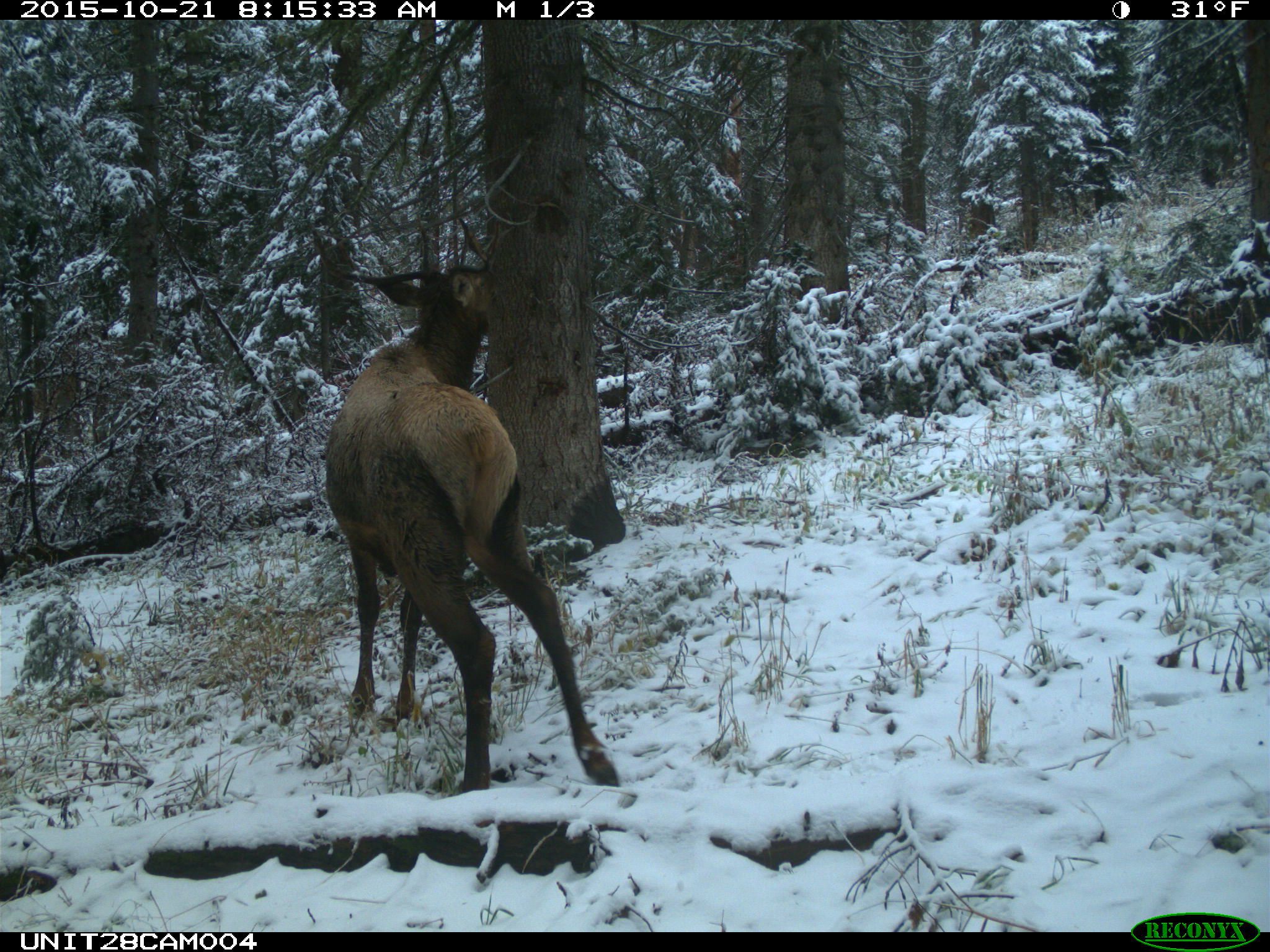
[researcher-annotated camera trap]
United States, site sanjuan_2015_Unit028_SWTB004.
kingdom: Animalia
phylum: Chordata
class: Mammalia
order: Artiodactyla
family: Cervidae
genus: Cervus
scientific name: Cervus elaphus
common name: red deer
Cervus elaphus (red deer).